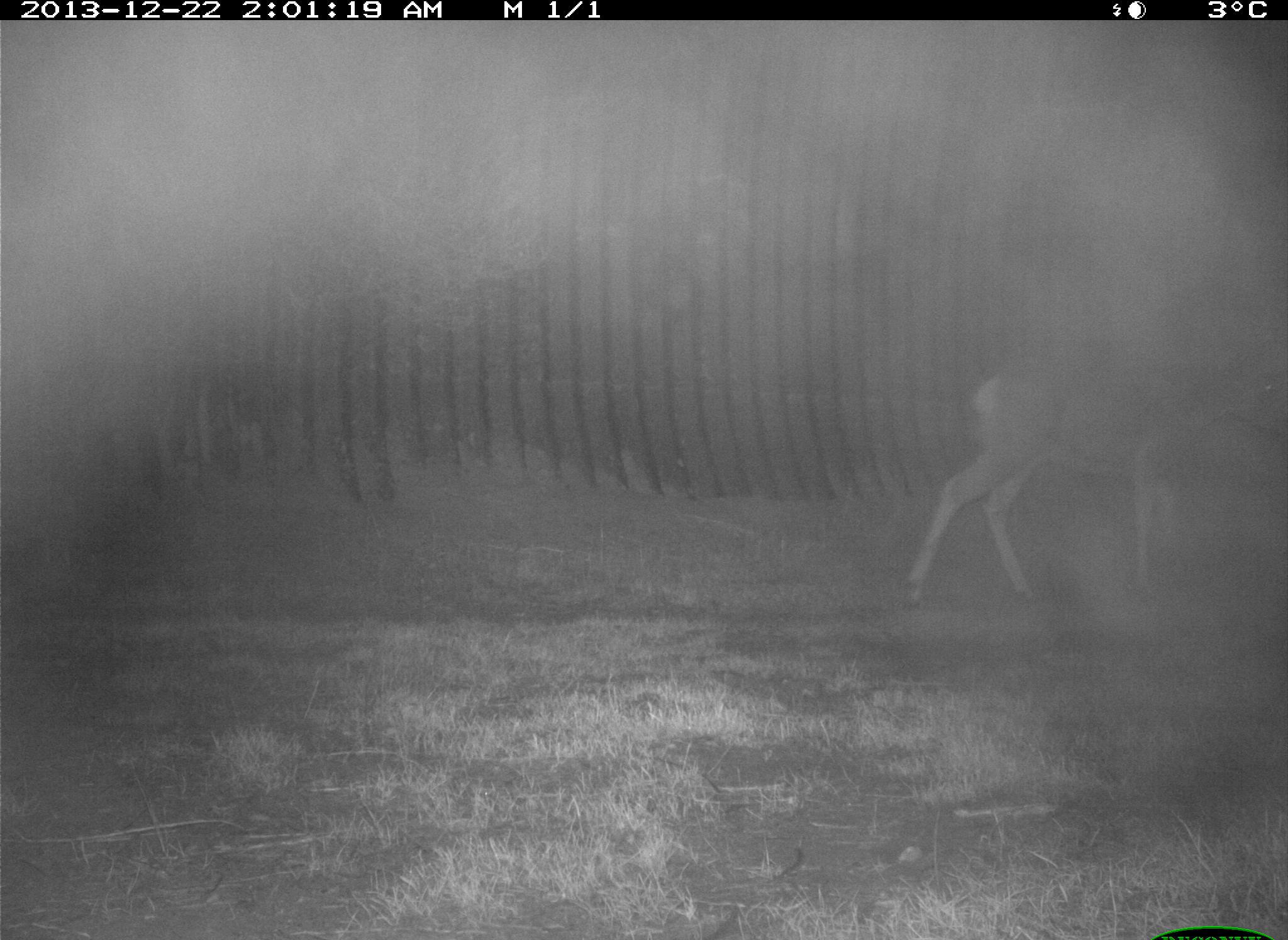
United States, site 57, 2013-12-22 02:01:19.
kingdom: Animalia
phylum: Chordata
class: Mammalia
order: Artiodactyla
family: Cervidae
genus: Odocoileus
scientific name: Odocoileus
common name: deer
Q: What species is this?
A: Deer (Odocoileus).